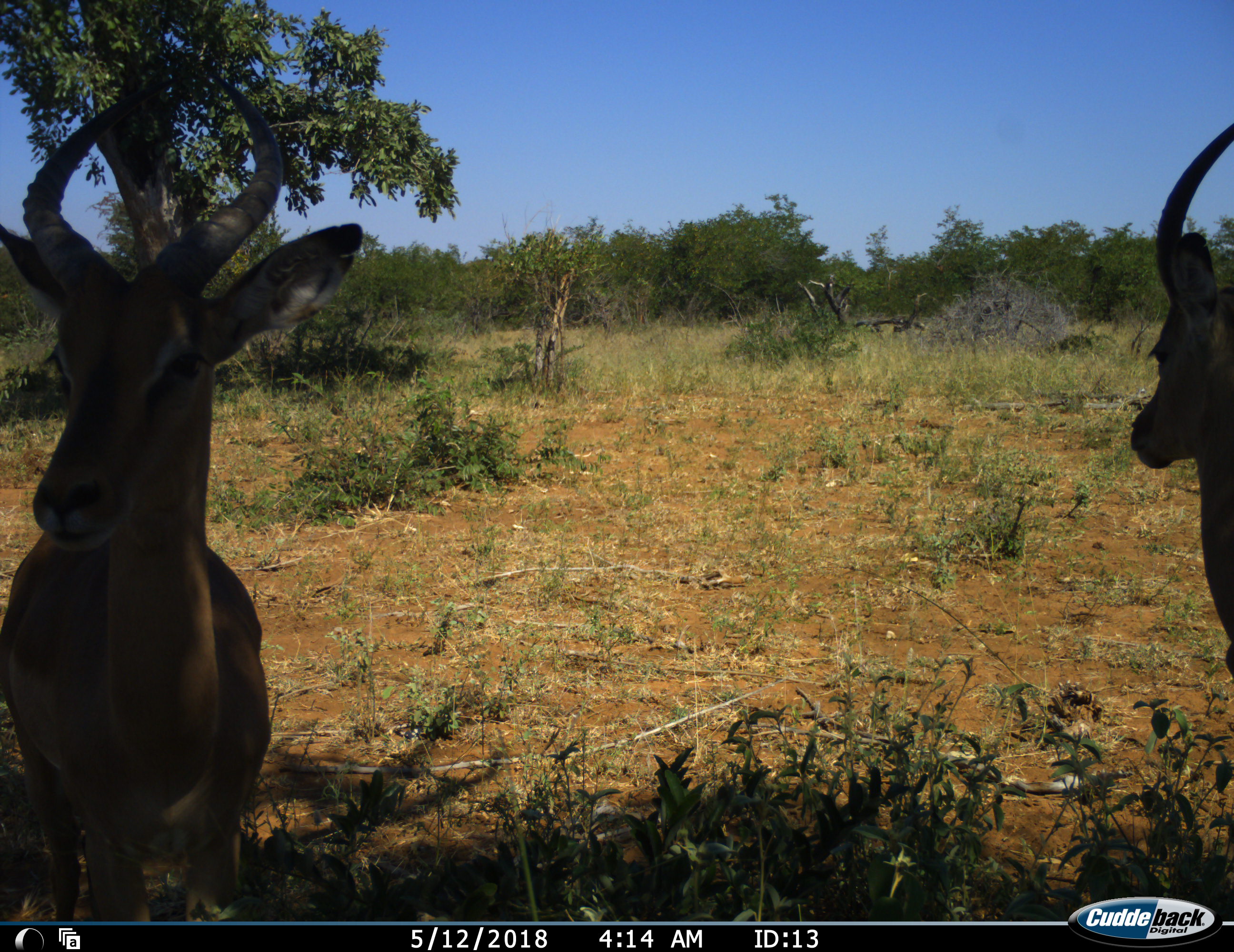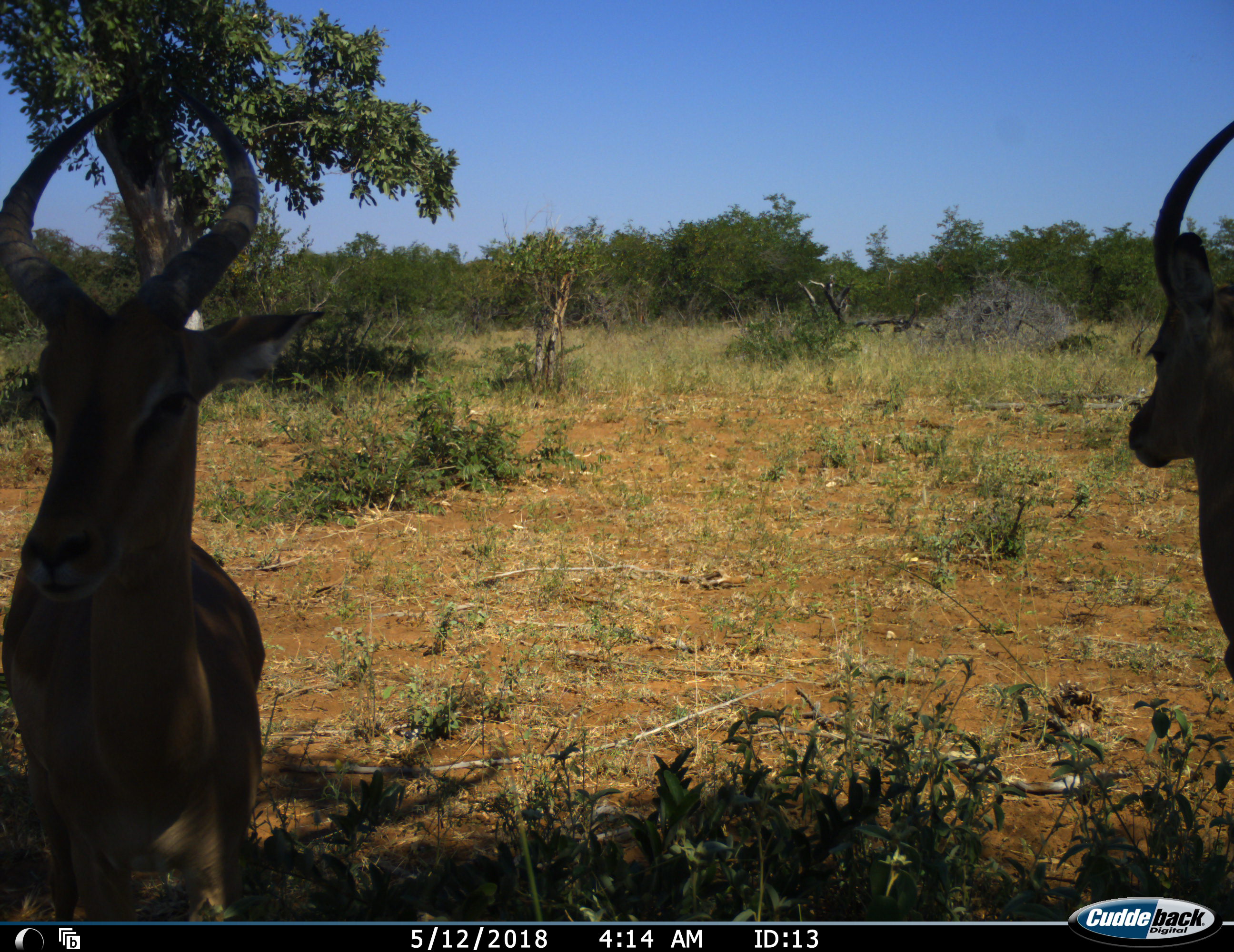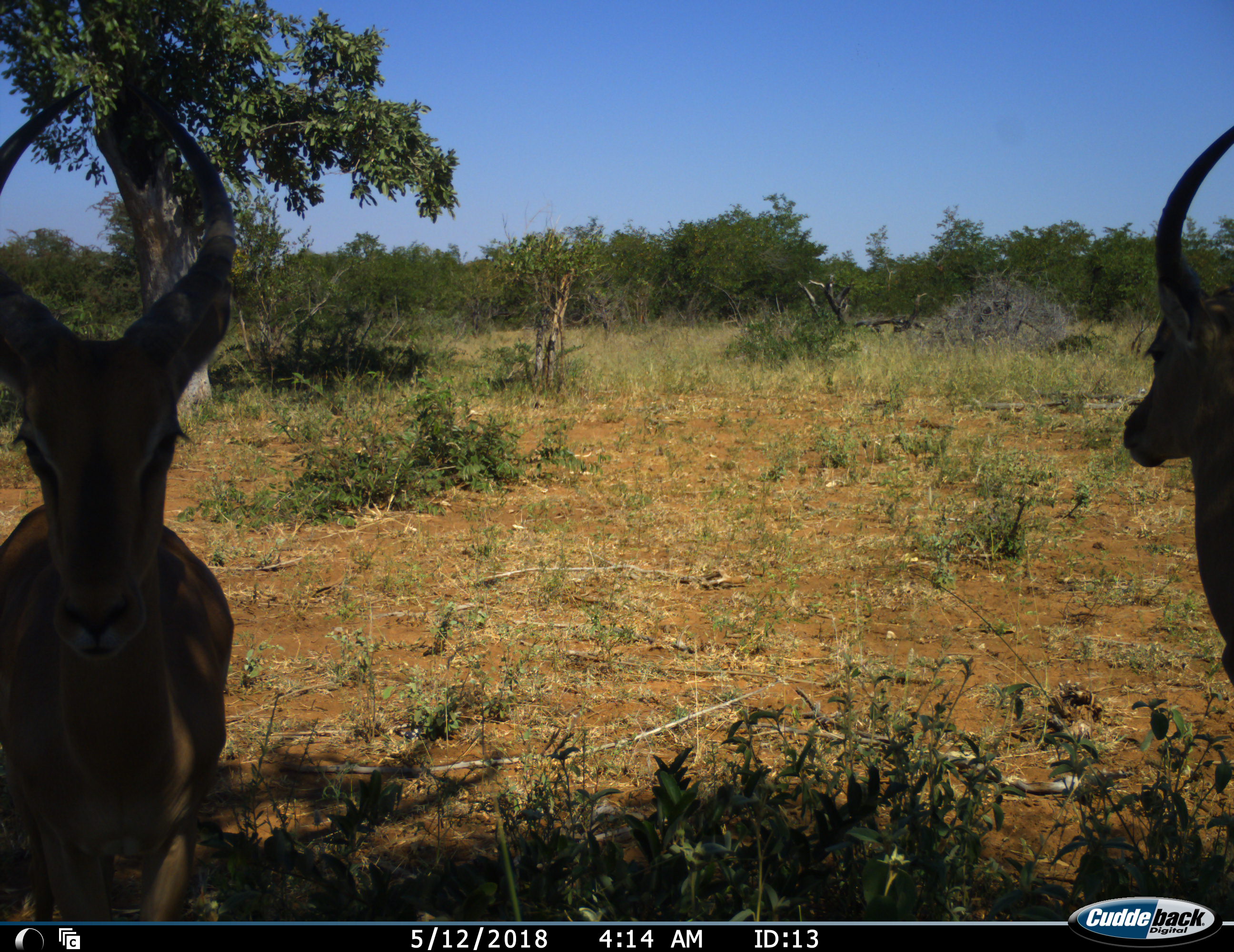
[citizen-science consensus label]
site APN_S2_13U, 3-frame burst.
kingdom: Animalia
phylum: Chordata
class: Mammalia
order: Artiodactyla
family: Bovidae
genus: Aepyceros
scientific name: Aepyceros melampus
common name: impala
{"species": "impala (Aepyceros melampus)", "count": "2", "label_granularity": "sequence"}